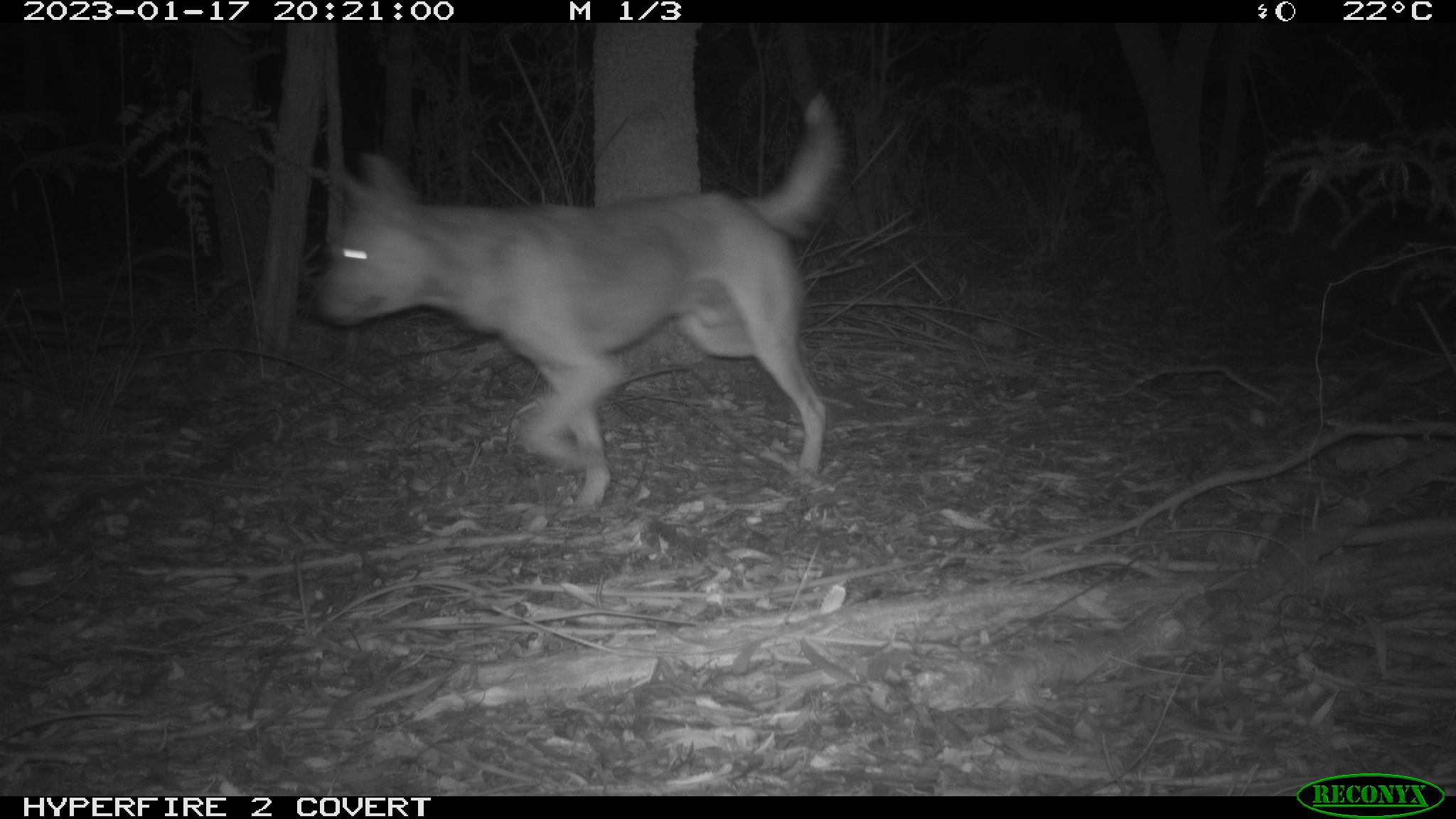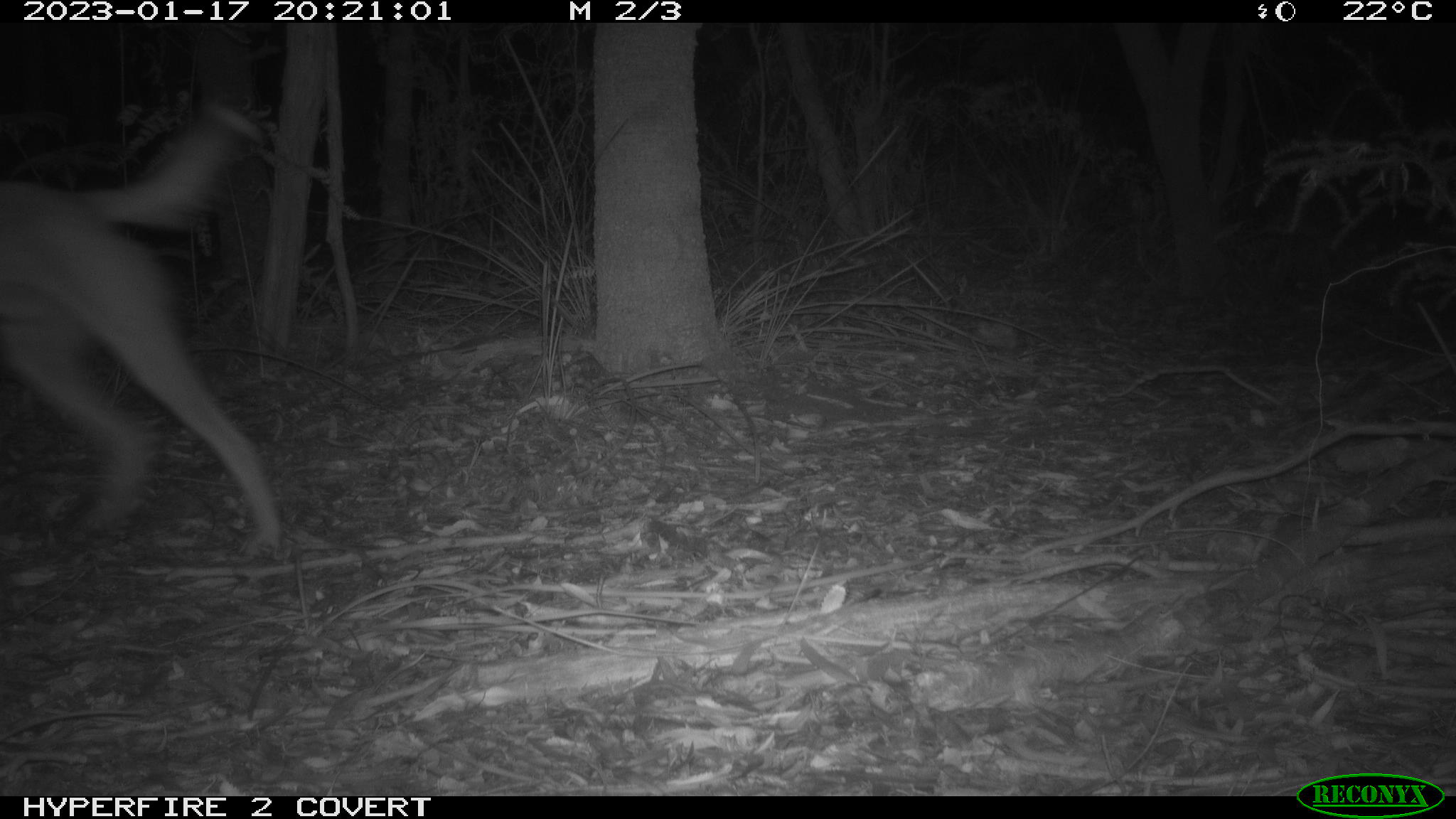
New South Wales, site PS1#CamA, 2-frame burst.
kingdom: Animalia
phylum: Chordata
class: Mammalia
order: Carnivora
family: Canidae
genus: Canis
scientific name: Canis familiaris dingo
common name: dingo